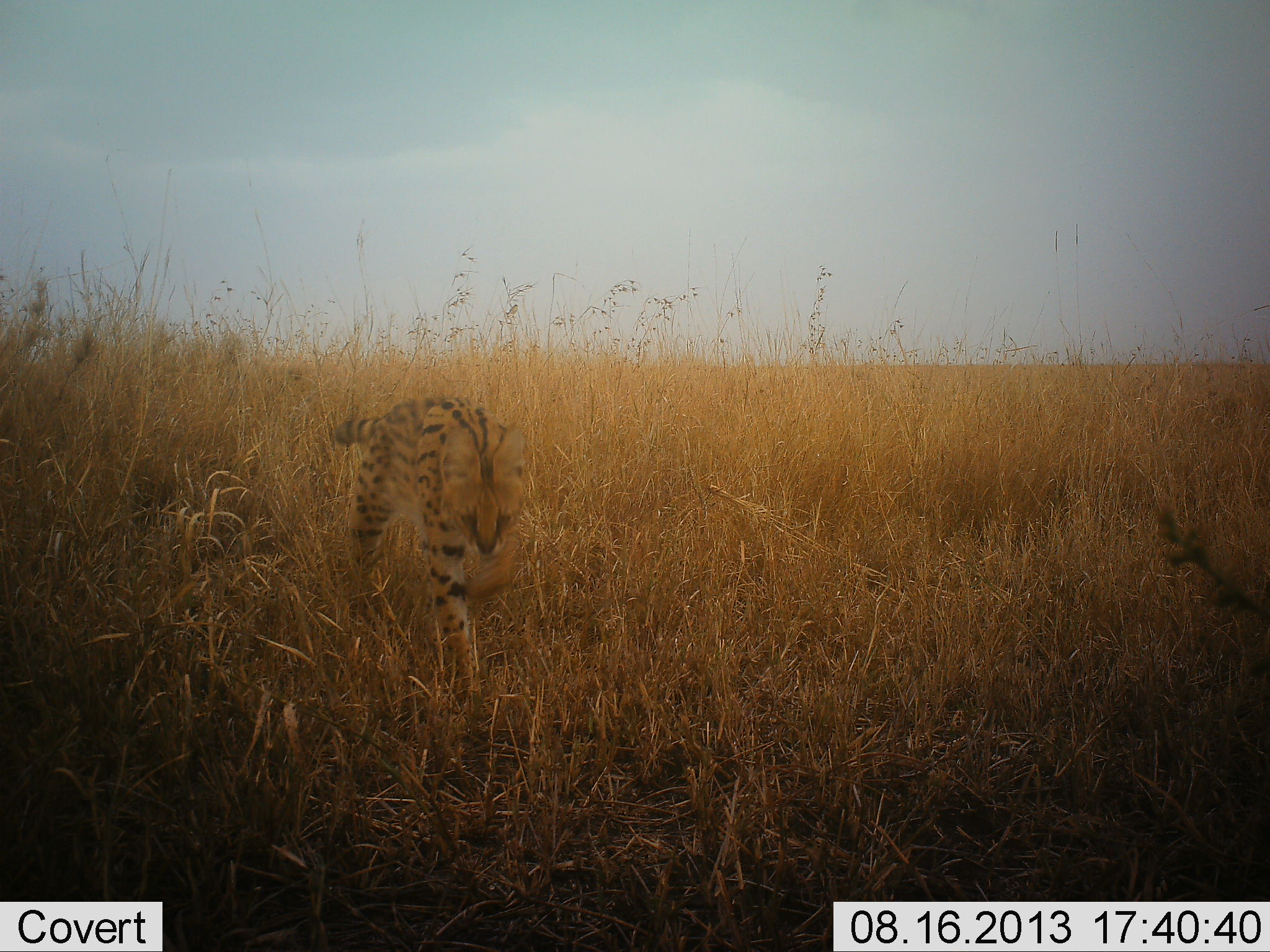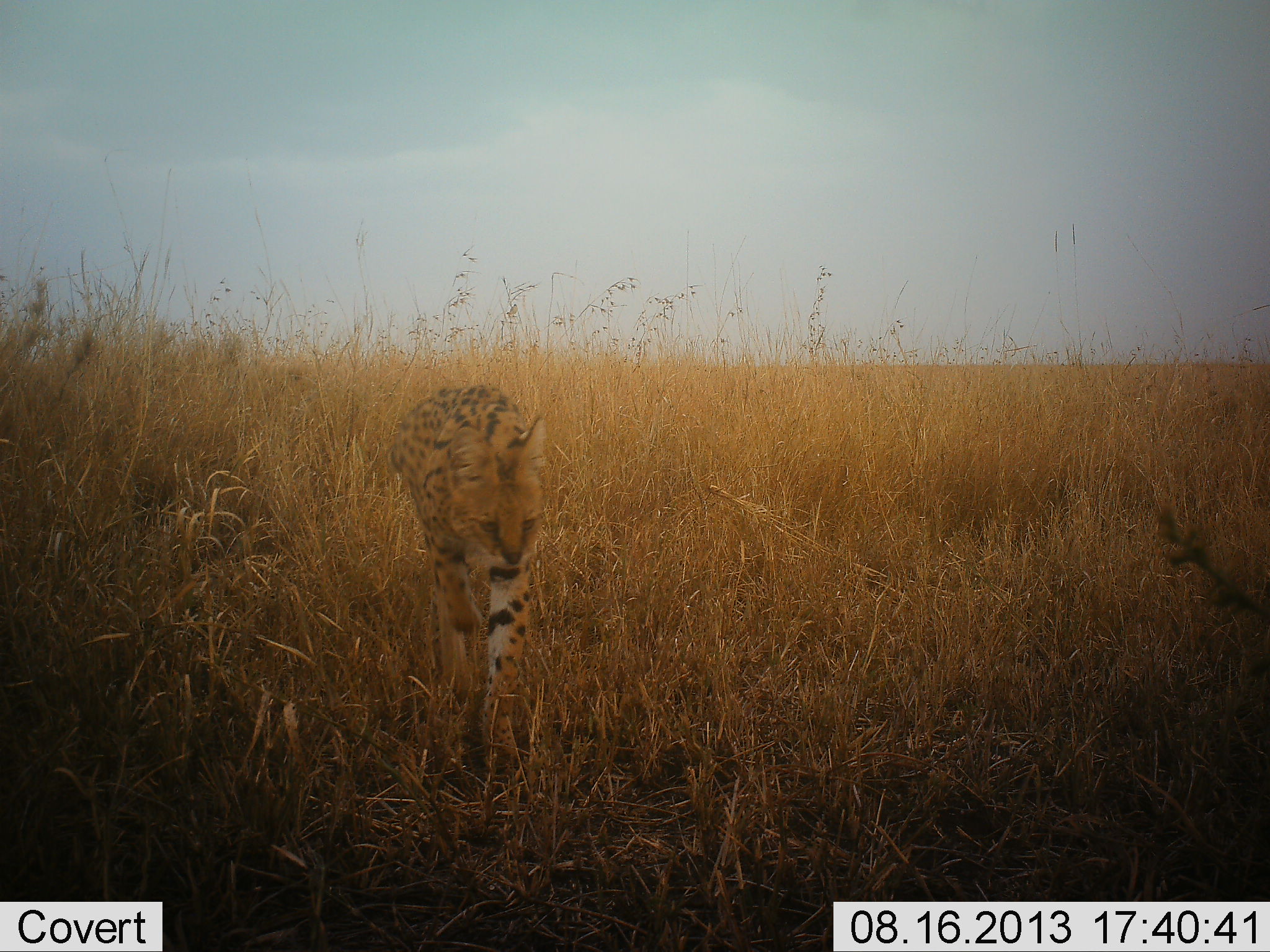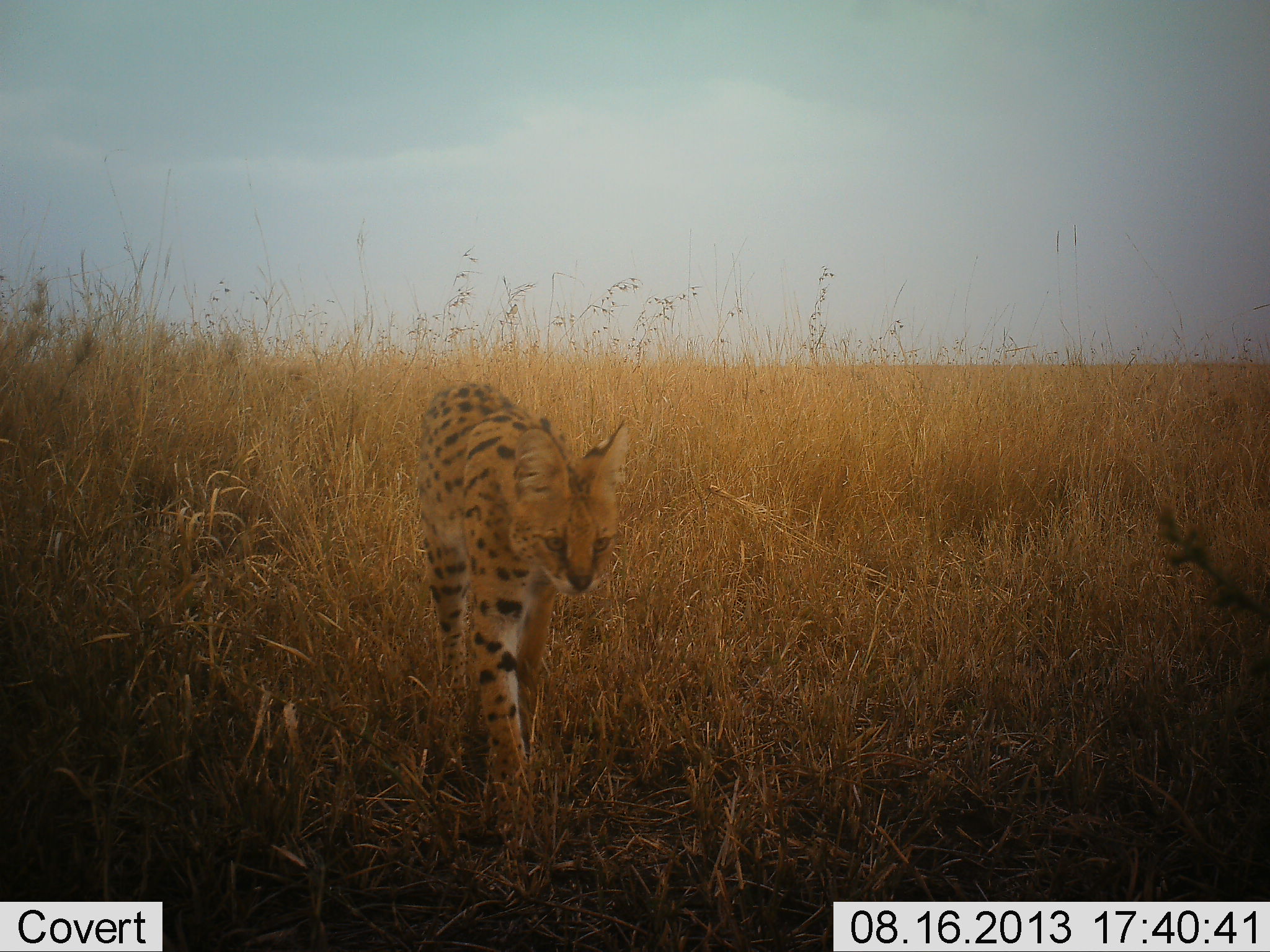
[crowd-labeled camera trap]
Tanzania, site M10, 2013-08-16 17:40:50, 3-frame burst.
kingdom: Animalia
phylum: Chordata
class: Mammalia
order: Carnivora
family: Felidae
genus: Leptailurus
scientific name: Leptailurus serval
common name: serval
Serval (Leptailurus serval), count 1. Behavior (volunteer vote fractions): standing 0%, resting 0%, moving 100%, interacting 0%. Young present (vote fraction): 0%. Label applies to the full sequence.